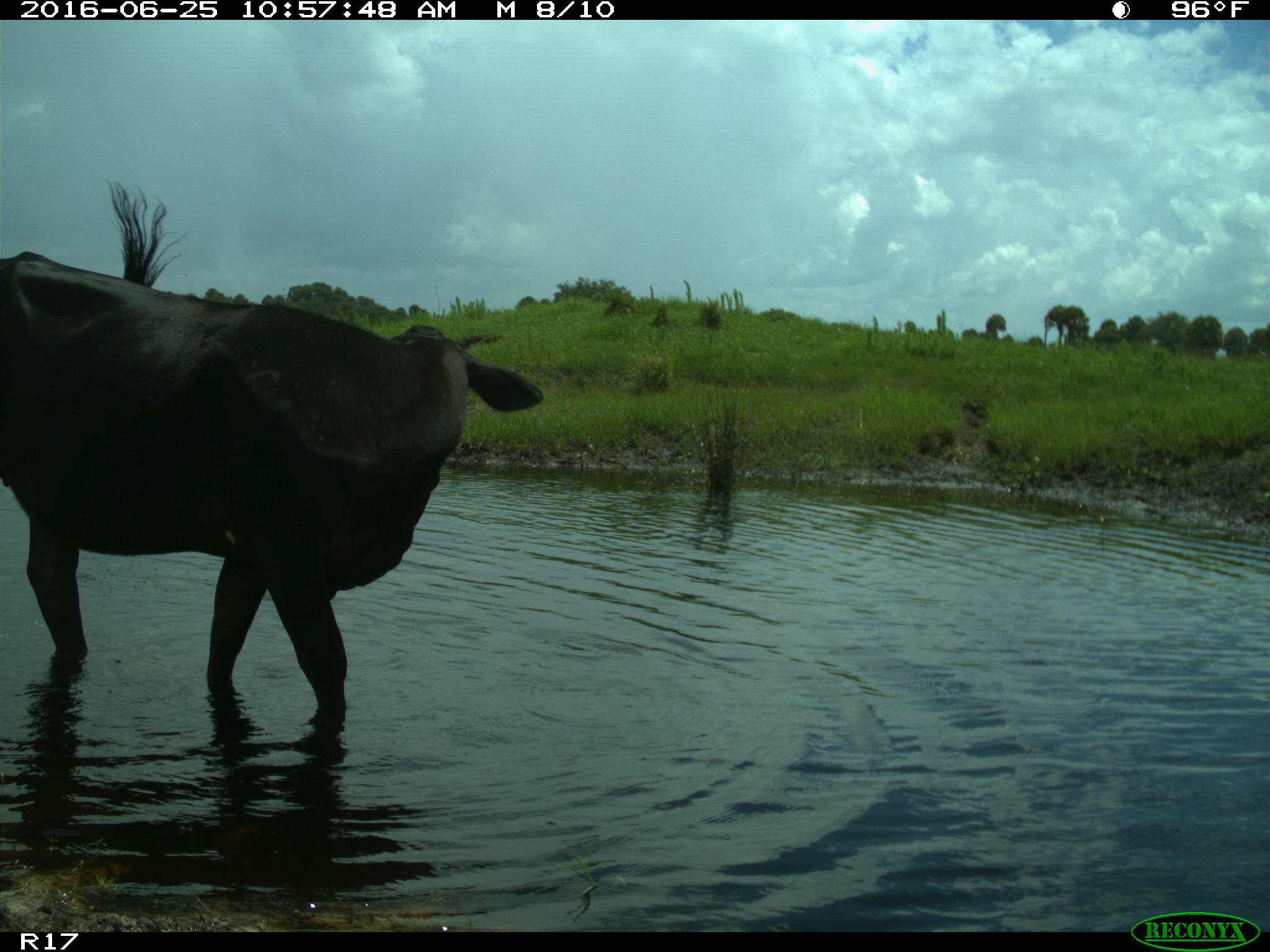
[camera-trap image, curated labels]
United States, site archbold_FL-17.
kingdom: Animalia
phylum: Chordata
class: Mammalia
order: Artiodactyla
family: Bovidae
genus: Bos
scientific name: Bos taurus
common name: domestic cow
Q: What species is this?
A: Bos taurus (domestic cow).